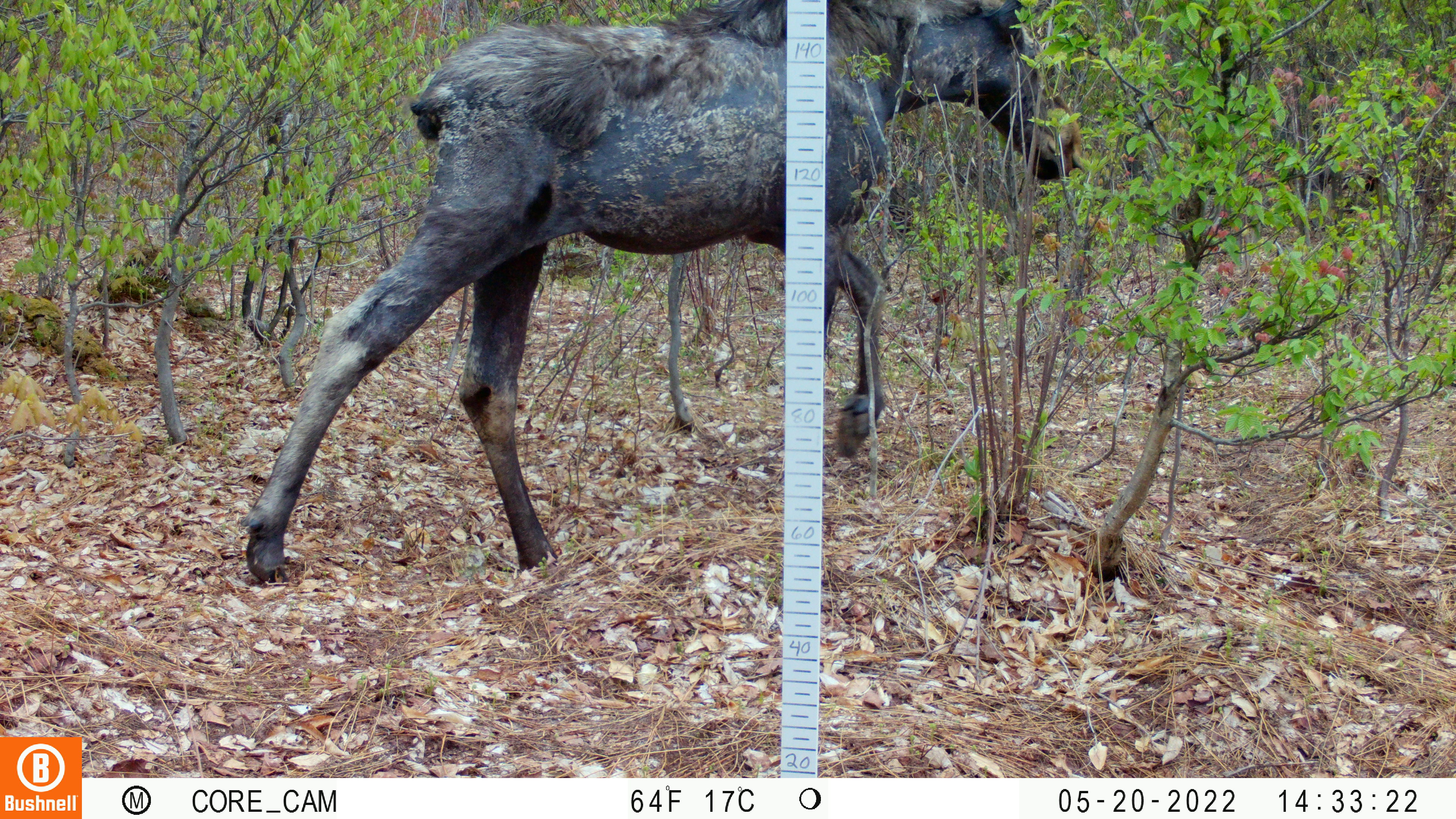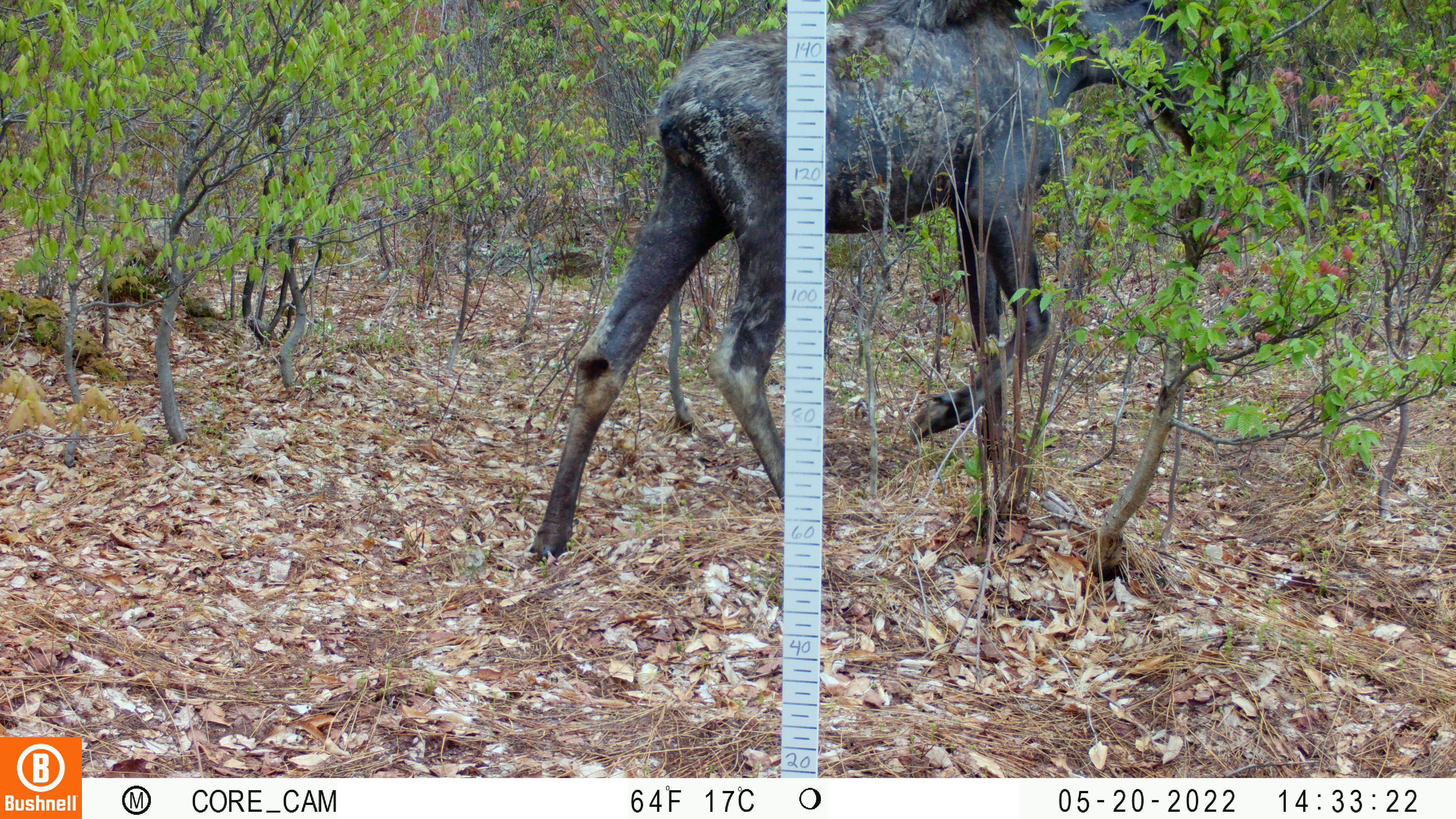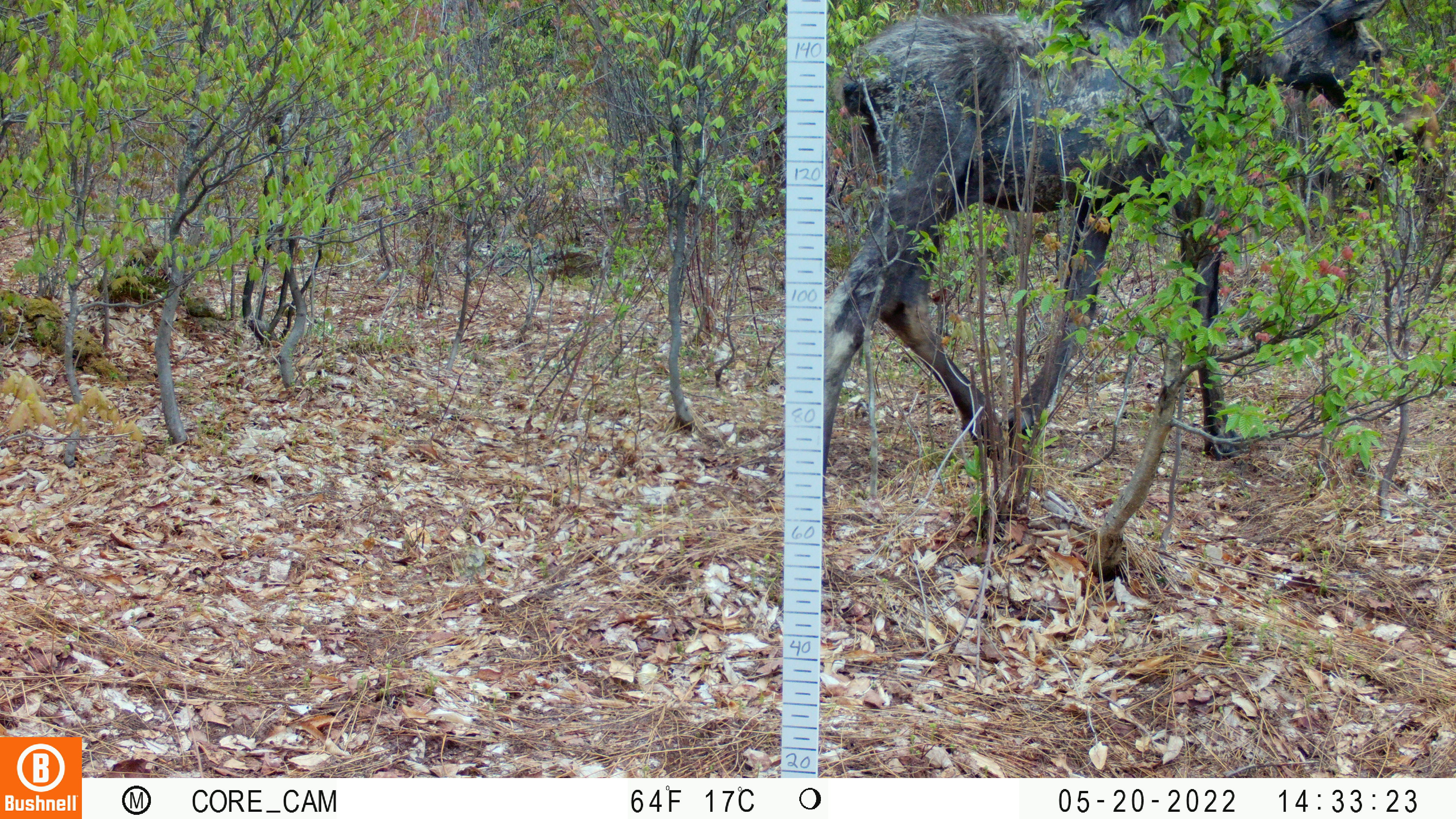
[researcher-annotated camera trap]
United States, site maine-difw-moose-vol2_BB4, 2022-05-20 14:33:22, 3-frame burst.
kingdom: Animalia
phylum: Chordata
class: Mammalia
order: Artiodactyla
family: Cervidae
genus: Alces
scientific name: Alces alces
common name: moose